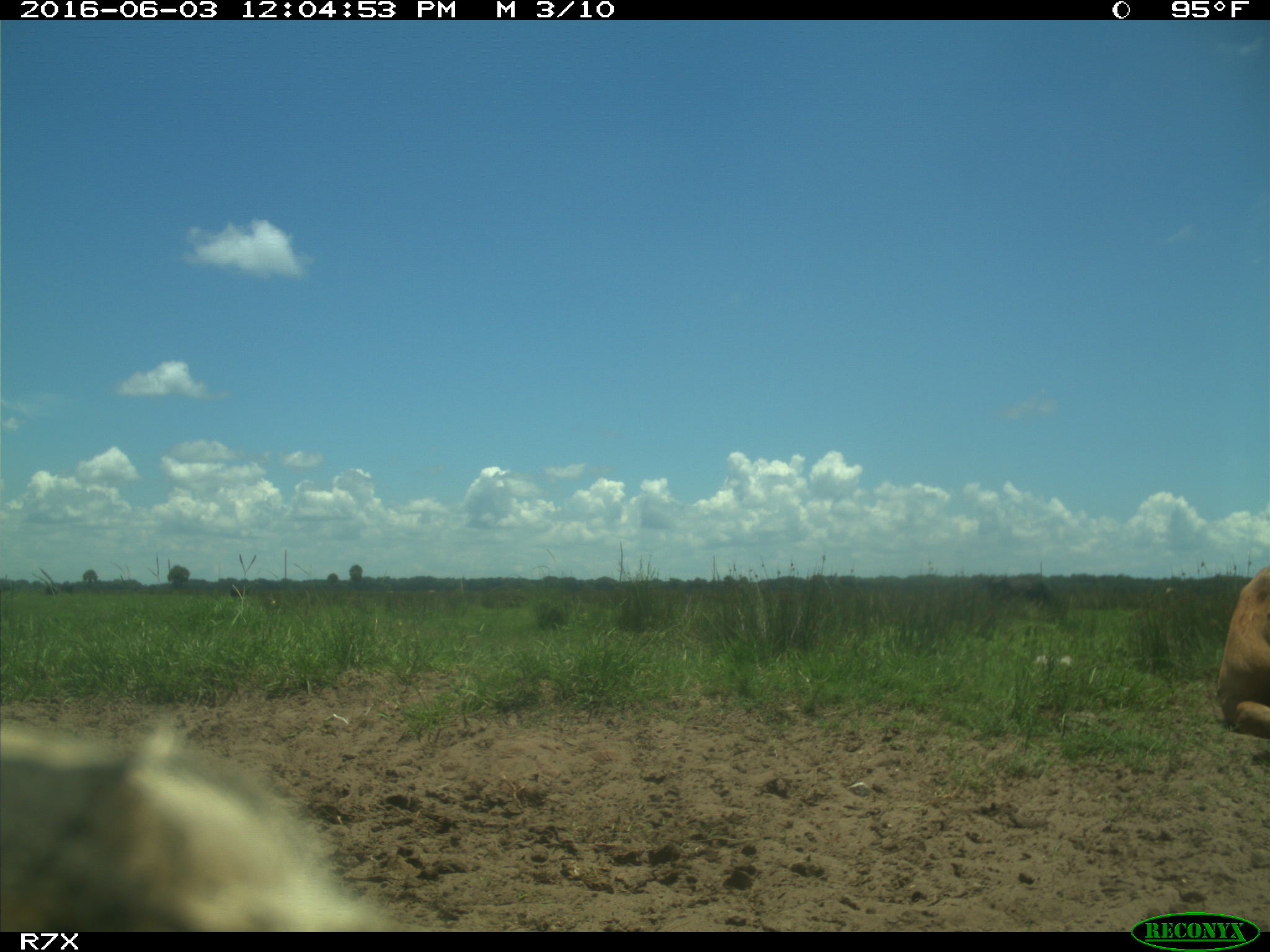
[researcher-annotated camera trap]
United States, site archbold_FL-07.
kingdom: Animalia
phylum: Chordata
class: Mammalia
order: Artiodactyla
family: Bovidae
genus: Bos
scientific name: Bos taurus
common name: domestic cow